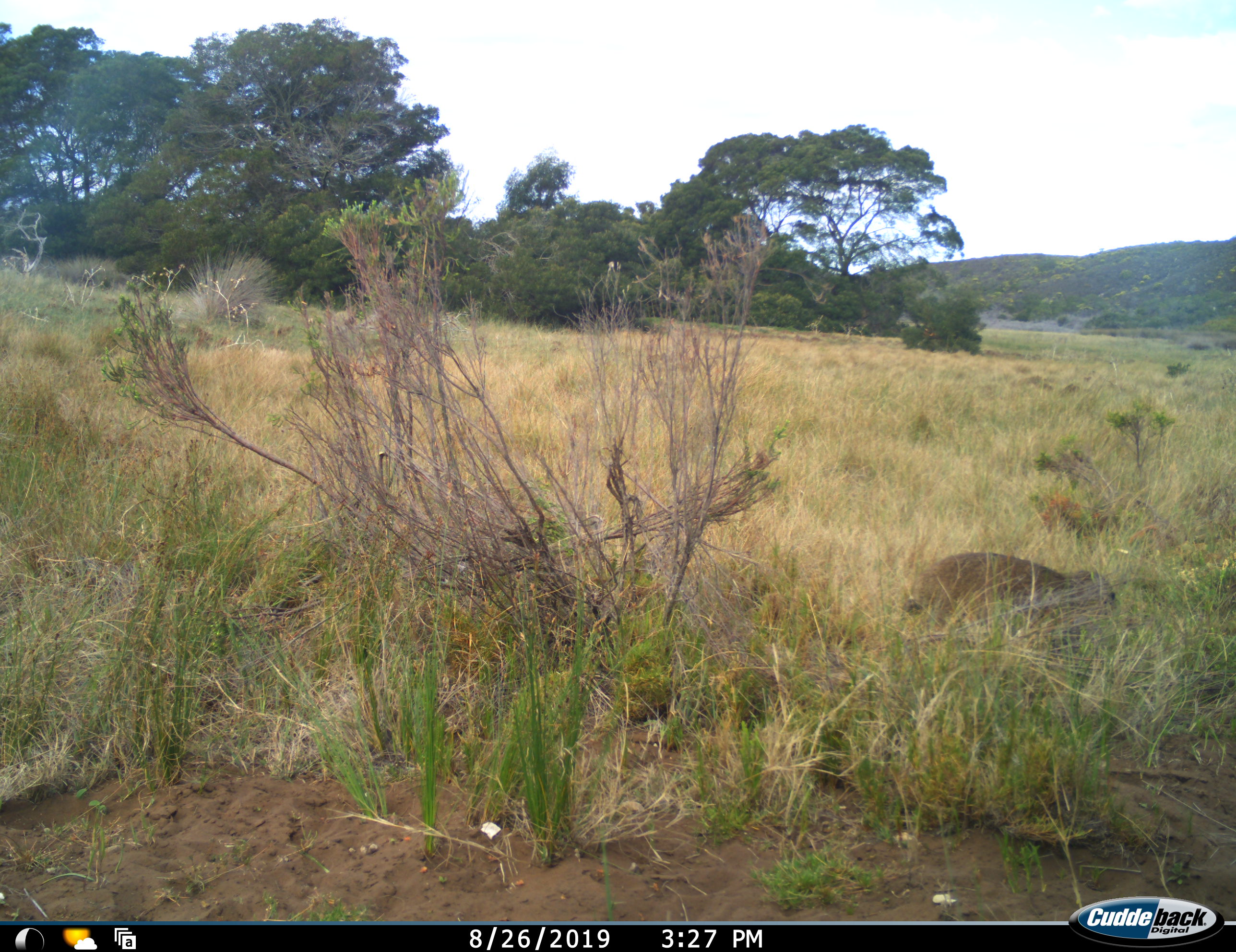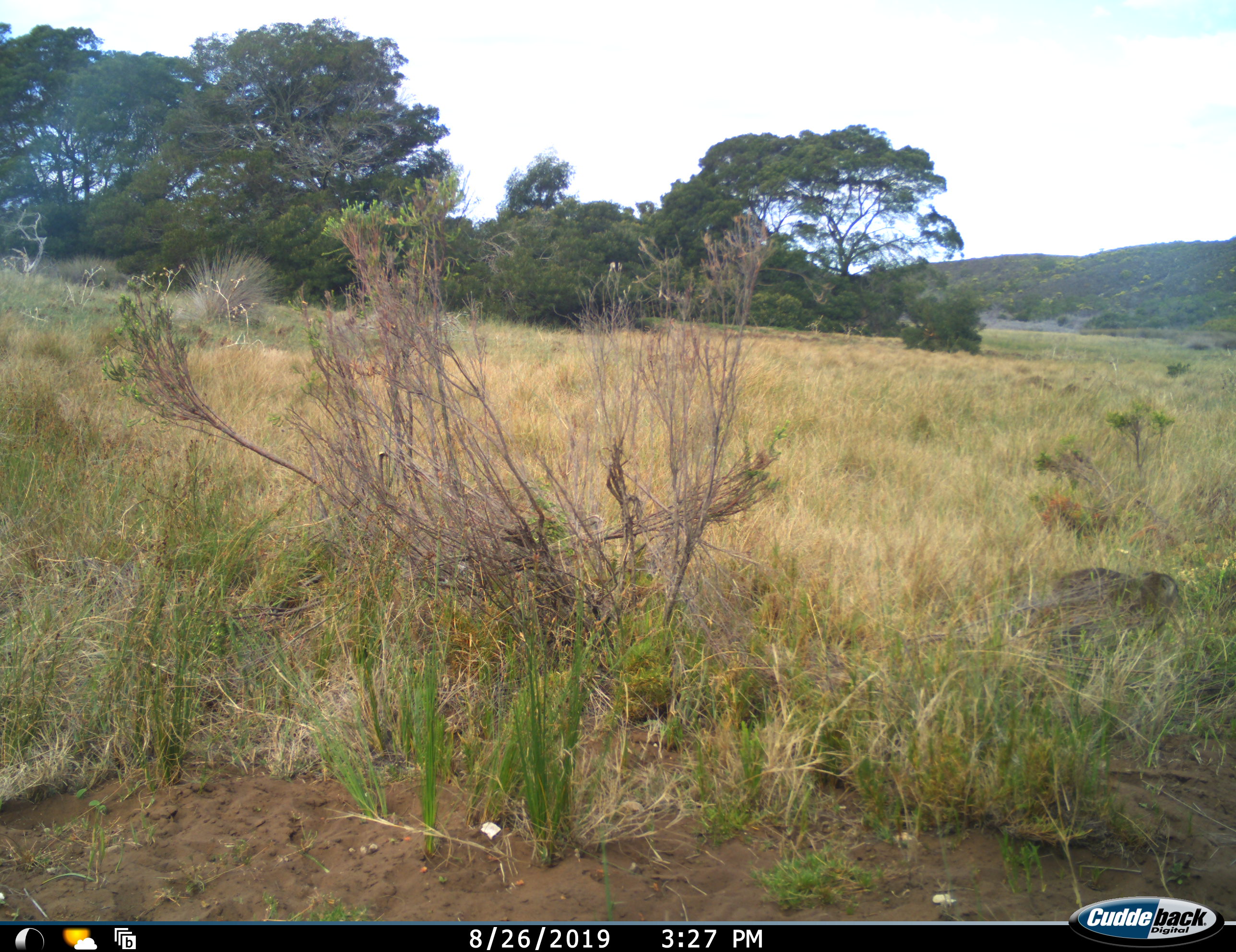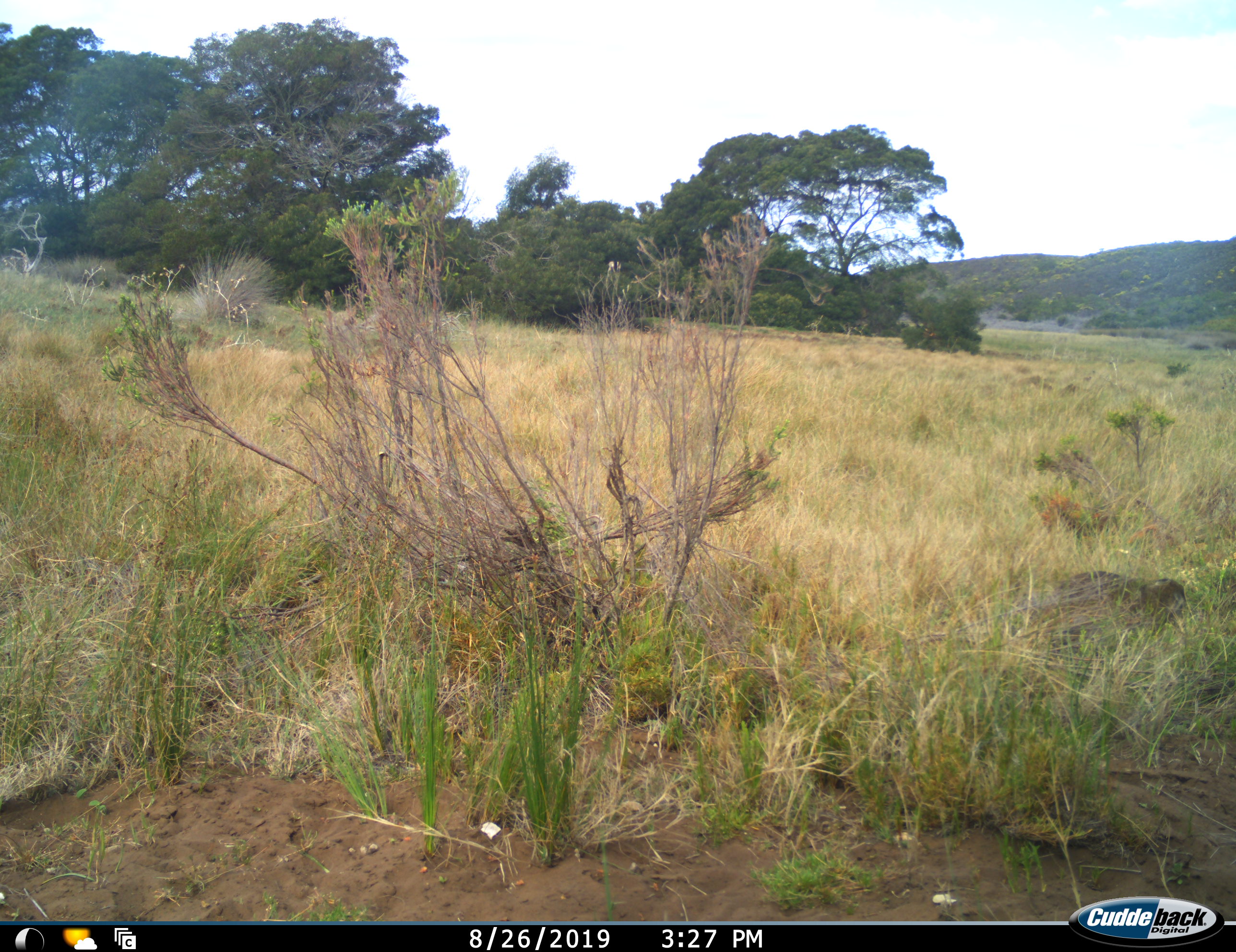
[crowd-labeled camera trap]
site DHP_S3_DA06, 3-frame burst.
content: unidentified animal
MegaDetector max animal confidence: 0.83